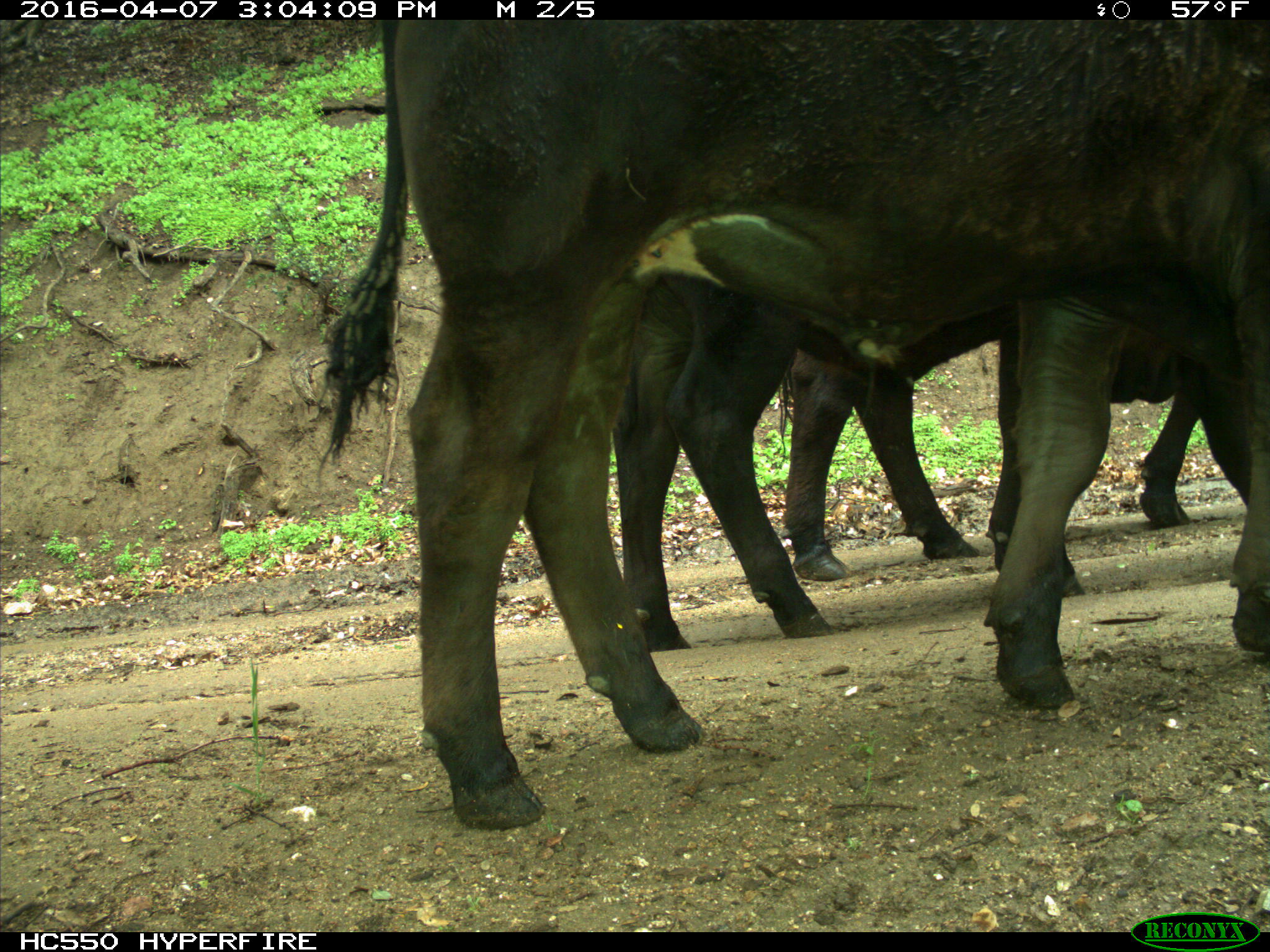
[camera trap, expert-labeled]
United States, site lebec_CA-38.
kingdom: Animalia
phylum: Chordata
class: Mammalia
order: Artiodactyla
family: Bovidae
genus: Bos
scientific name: Bos taurus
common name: domestic cow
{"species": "Bos taurus (domestic cow)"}